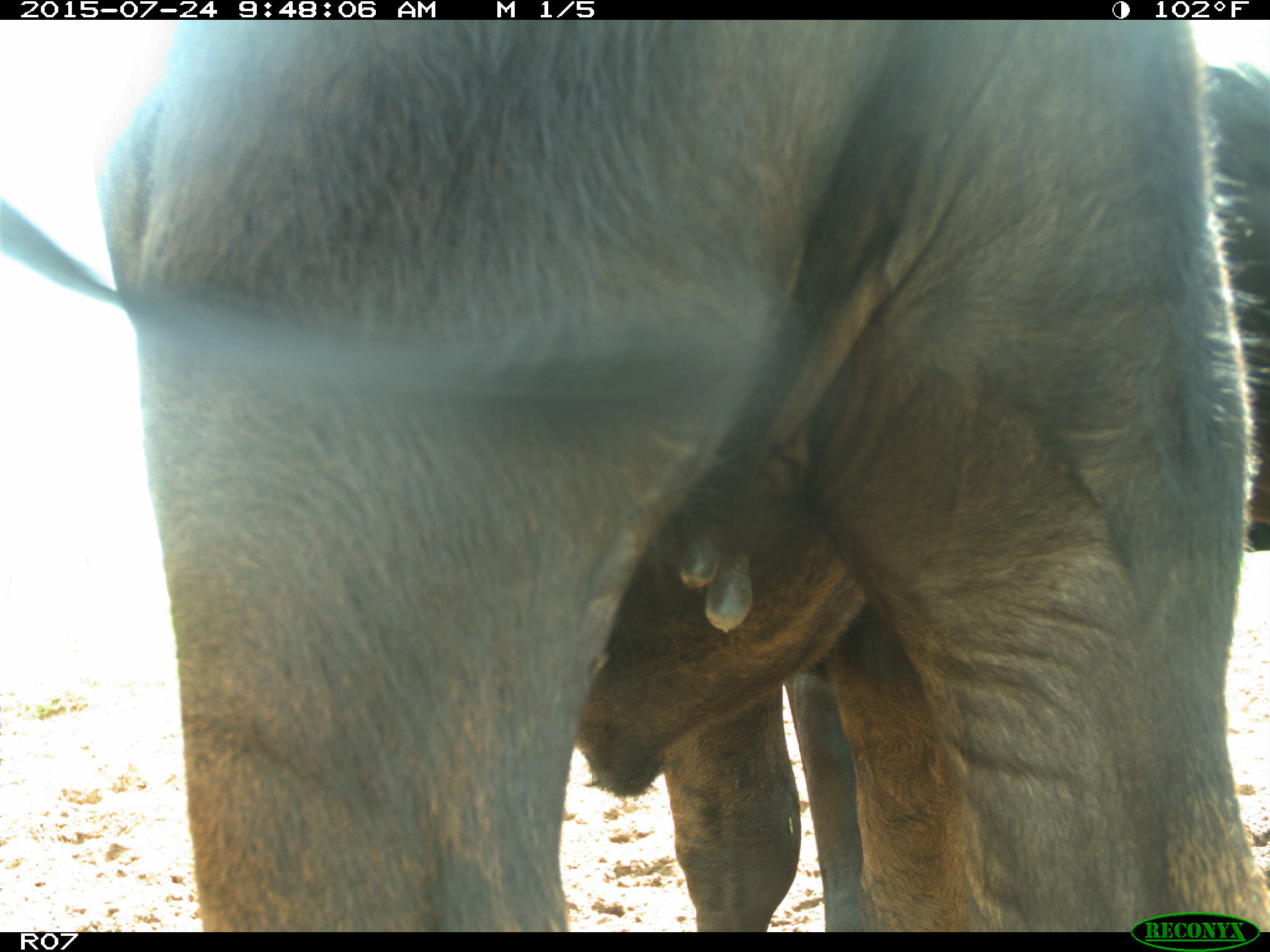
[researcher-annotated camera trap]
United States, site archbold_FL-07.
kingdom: Animalia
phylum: Chordata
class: Mammalia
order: Artiodactyla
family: Bovidae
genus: Bos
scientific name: Bos taurus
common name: domestic cow